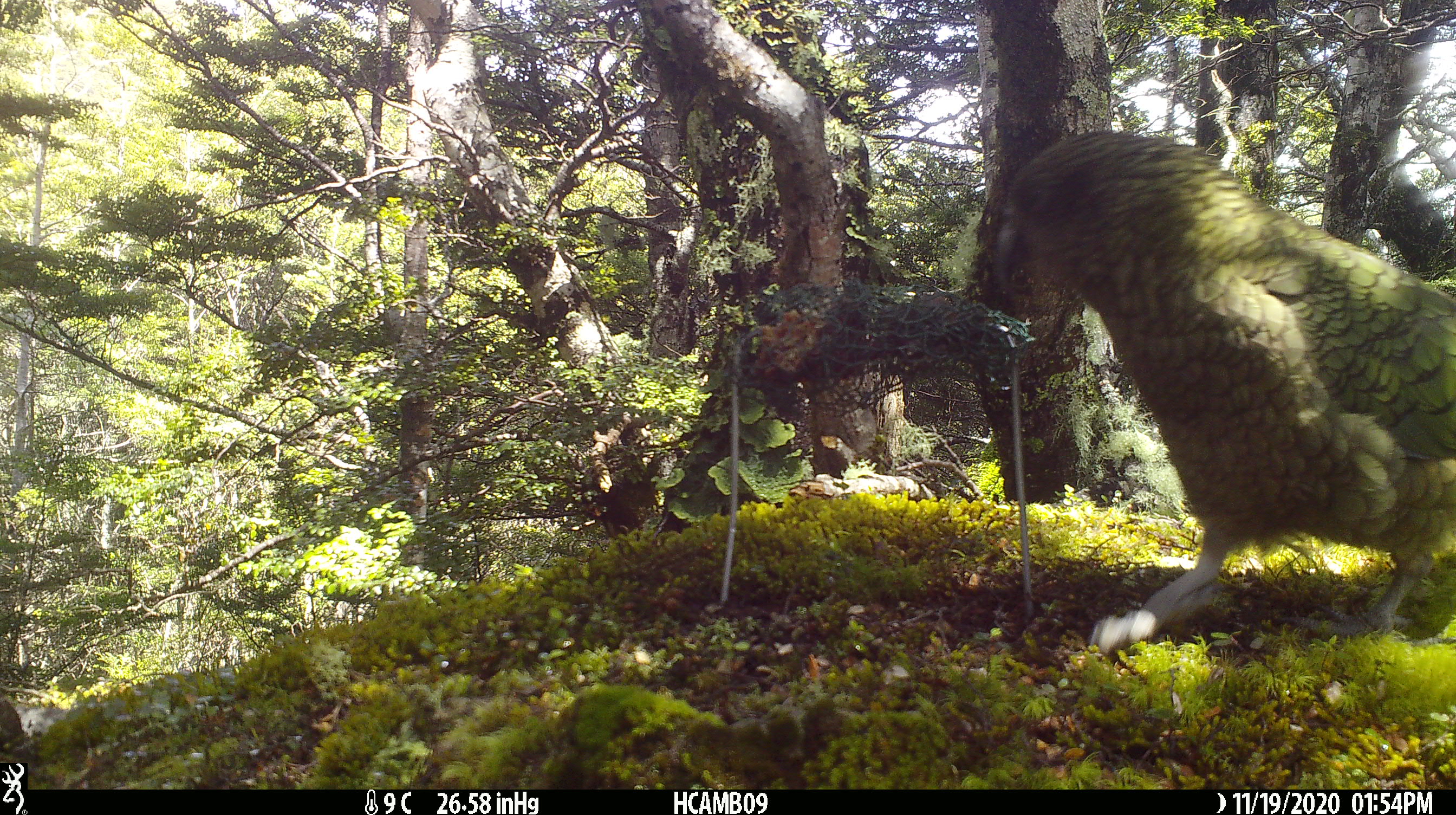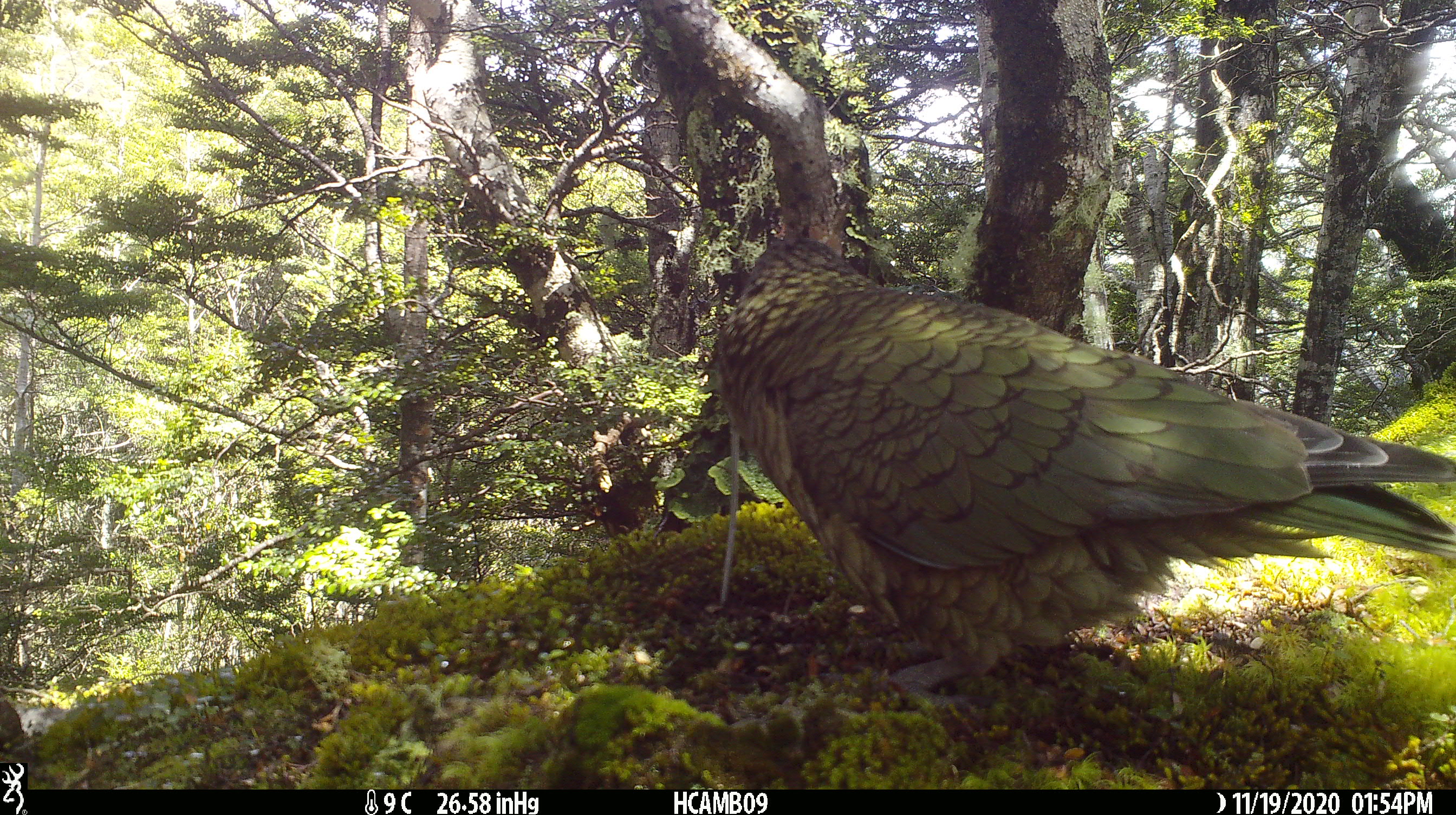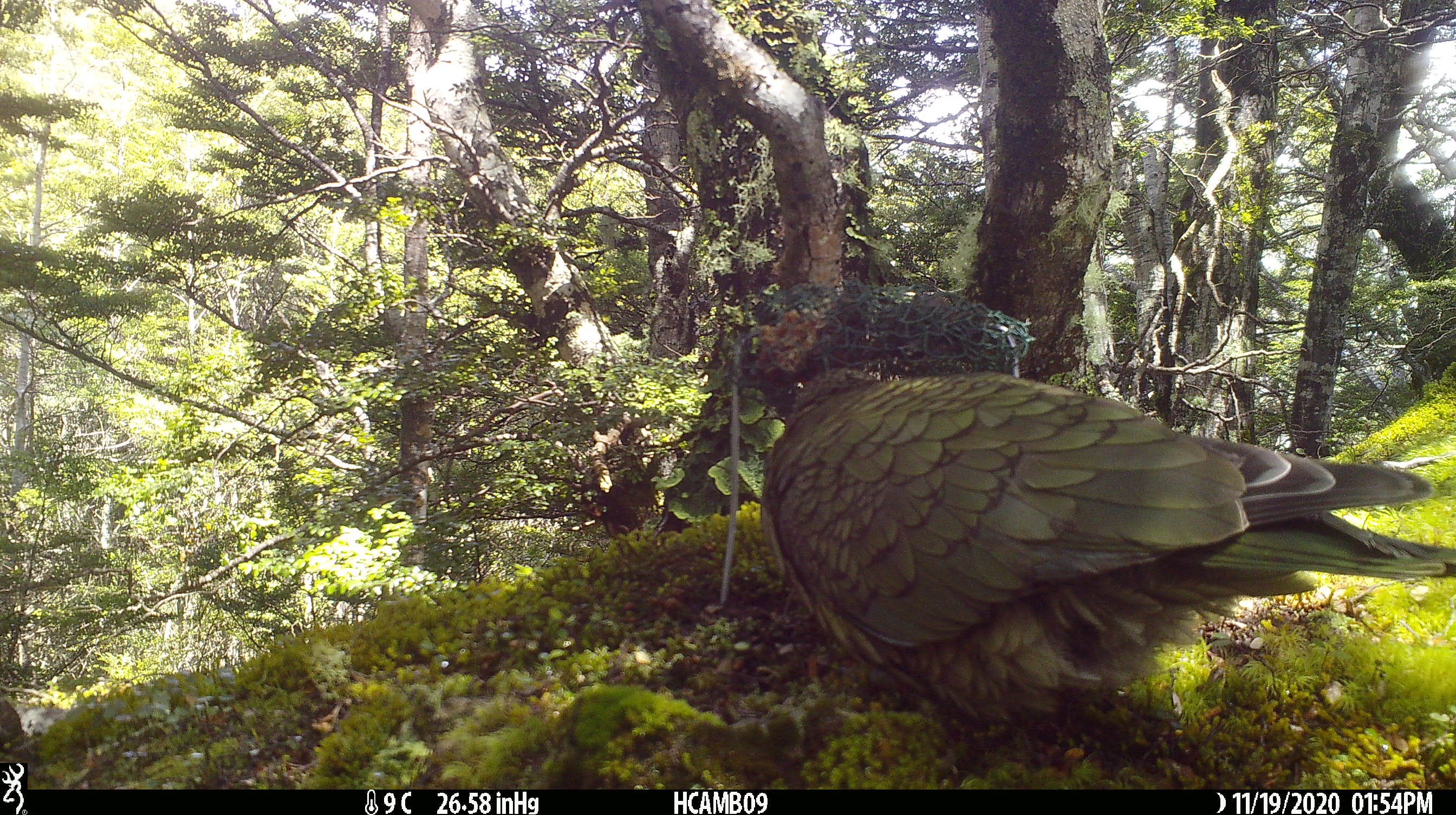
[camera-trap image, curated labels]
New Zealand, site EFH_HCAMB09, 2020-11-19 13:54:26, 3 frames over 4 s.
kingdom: Animalia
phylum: Chordata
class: Aves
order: Psittaciformes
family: Strigopidae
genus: Nestor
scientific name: Nestor notabilis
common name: kea